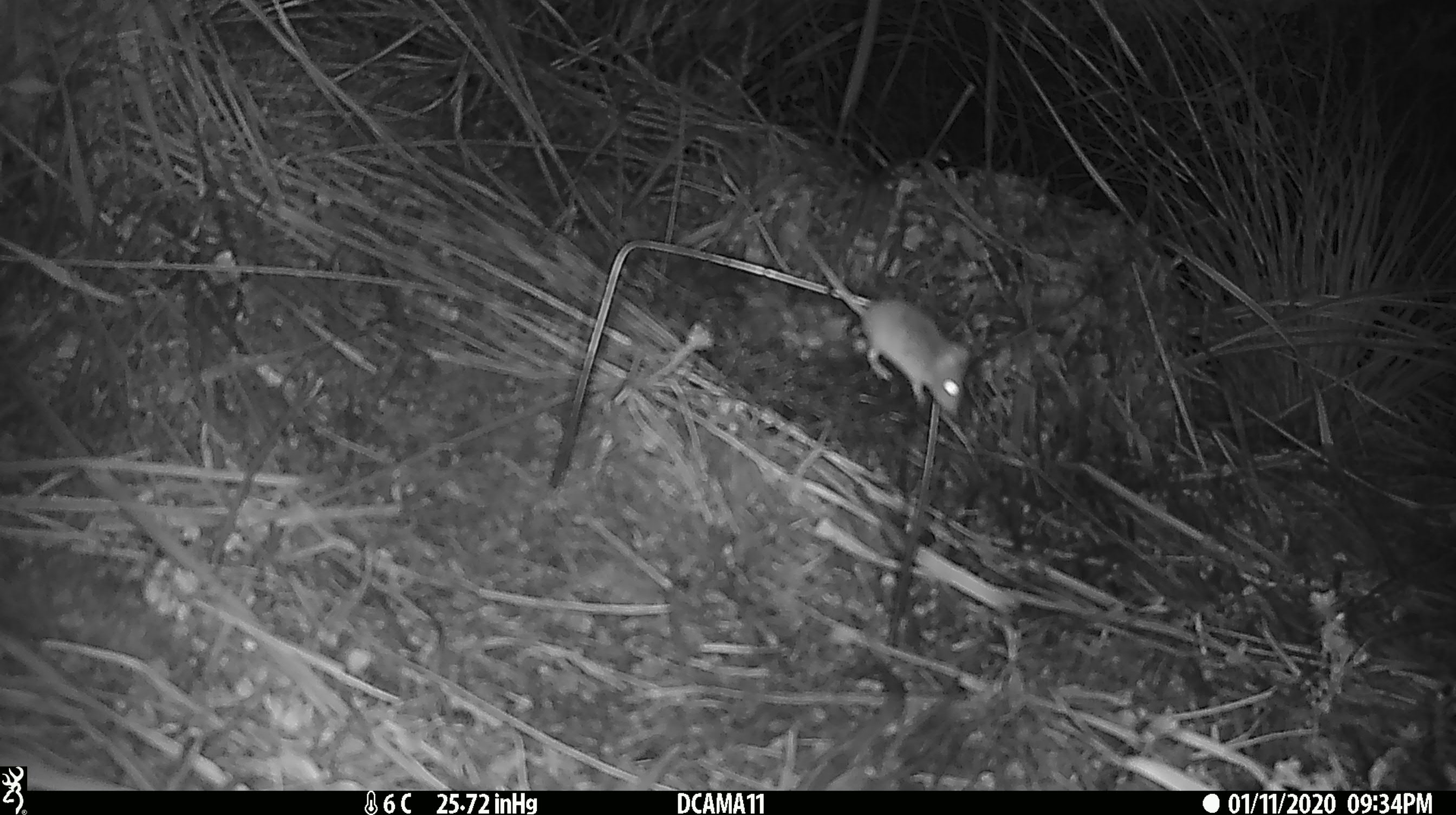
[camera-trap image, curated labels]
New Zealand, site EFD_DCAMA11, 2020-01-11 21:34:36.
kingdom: Animalia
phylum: Chordata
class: Mammalia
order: Rodentia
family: Muridae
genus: Mus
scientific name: Mus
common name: mouse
Mouse (Mus).